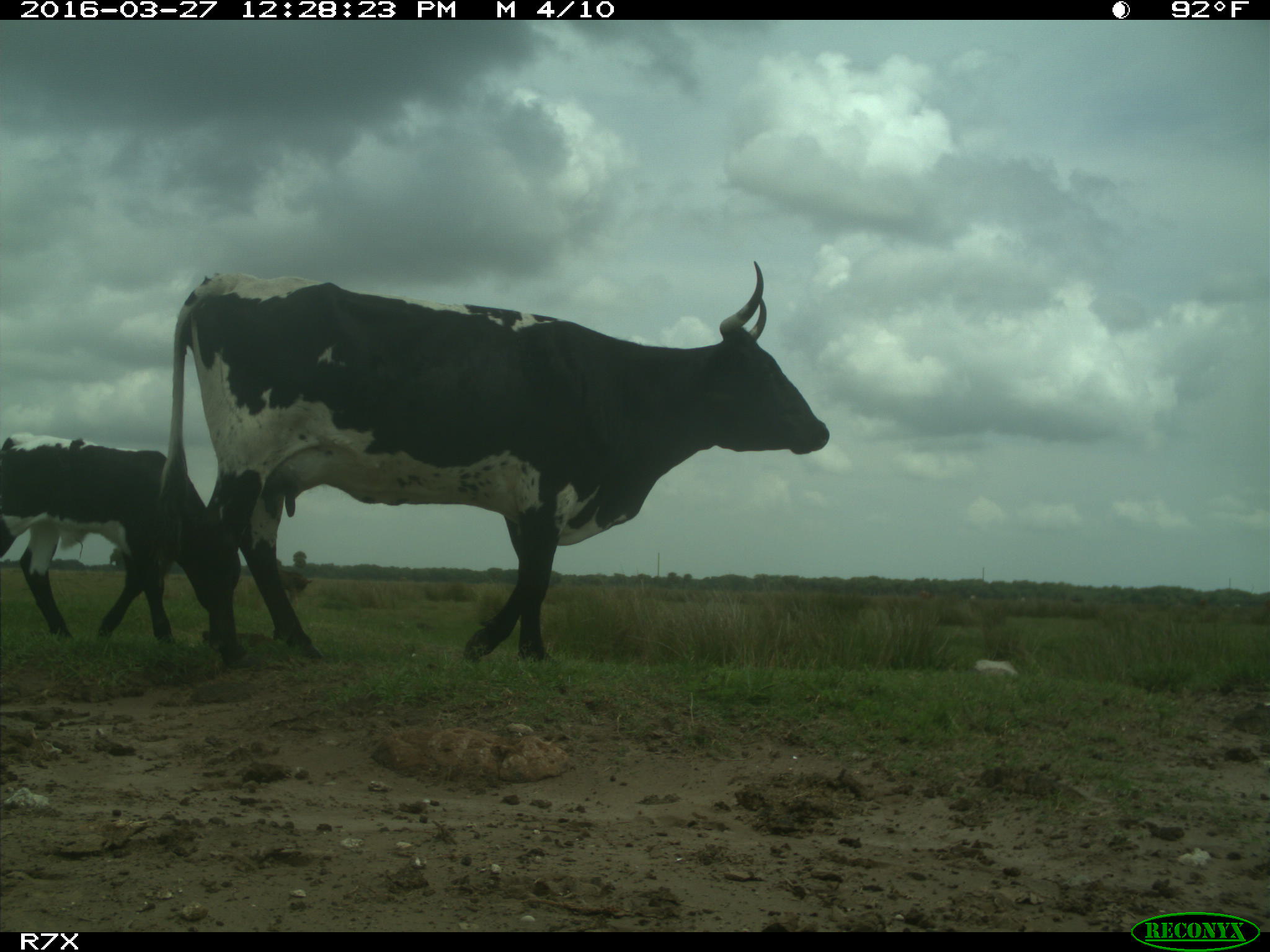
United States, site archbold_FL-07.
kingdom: Animalia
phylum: Chordata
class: Mammalia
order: Artiodactyla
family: Bovidae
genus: Bos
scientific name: Bos taurus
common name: domestic cow